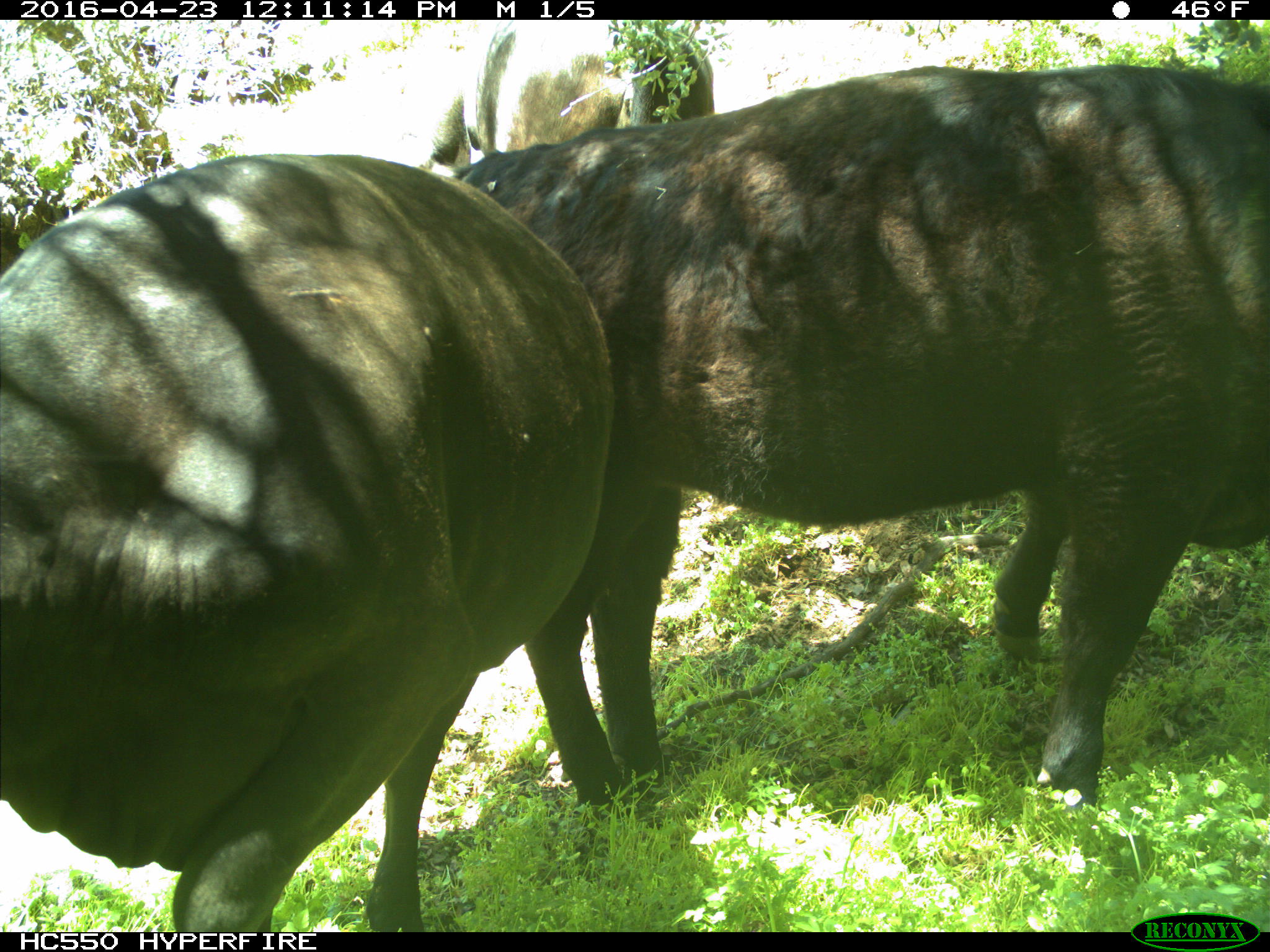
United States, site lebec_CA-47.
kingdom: Animalia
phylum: Chordata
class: Mammalia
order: Artiodactyla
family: Bovidae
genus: Bos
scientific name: Bos taurus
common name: domestic cow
Bos taurus (domestic cow).